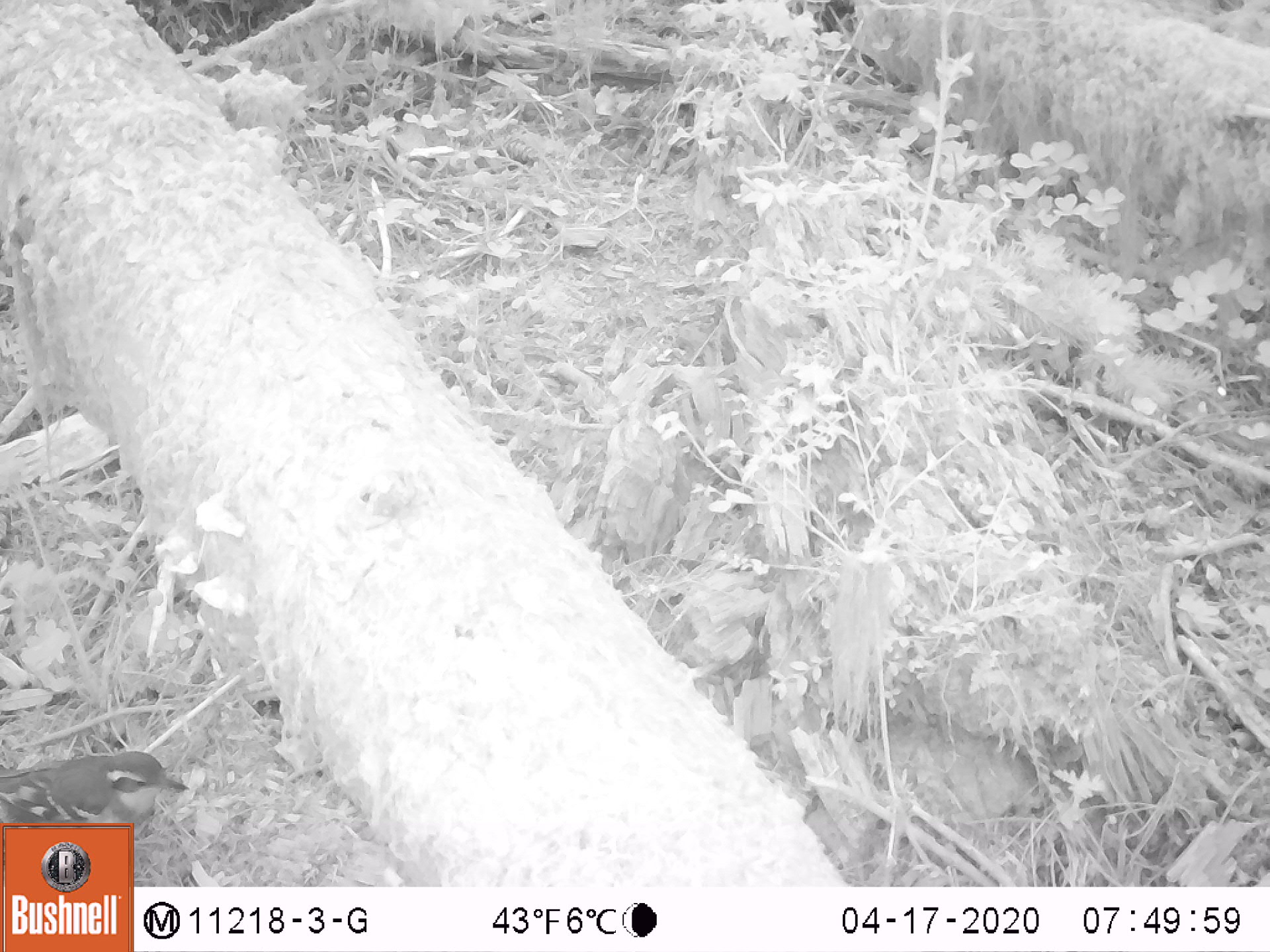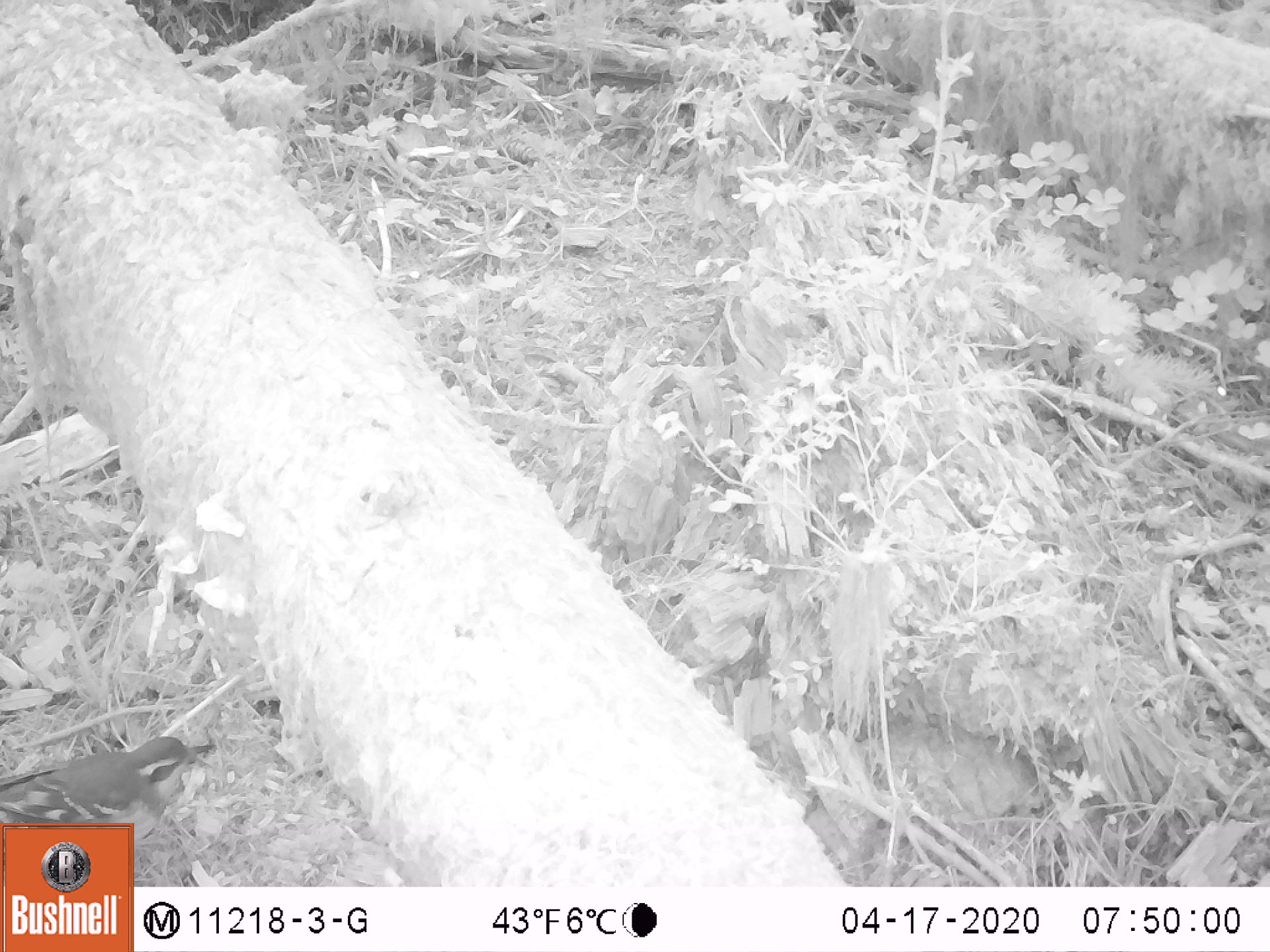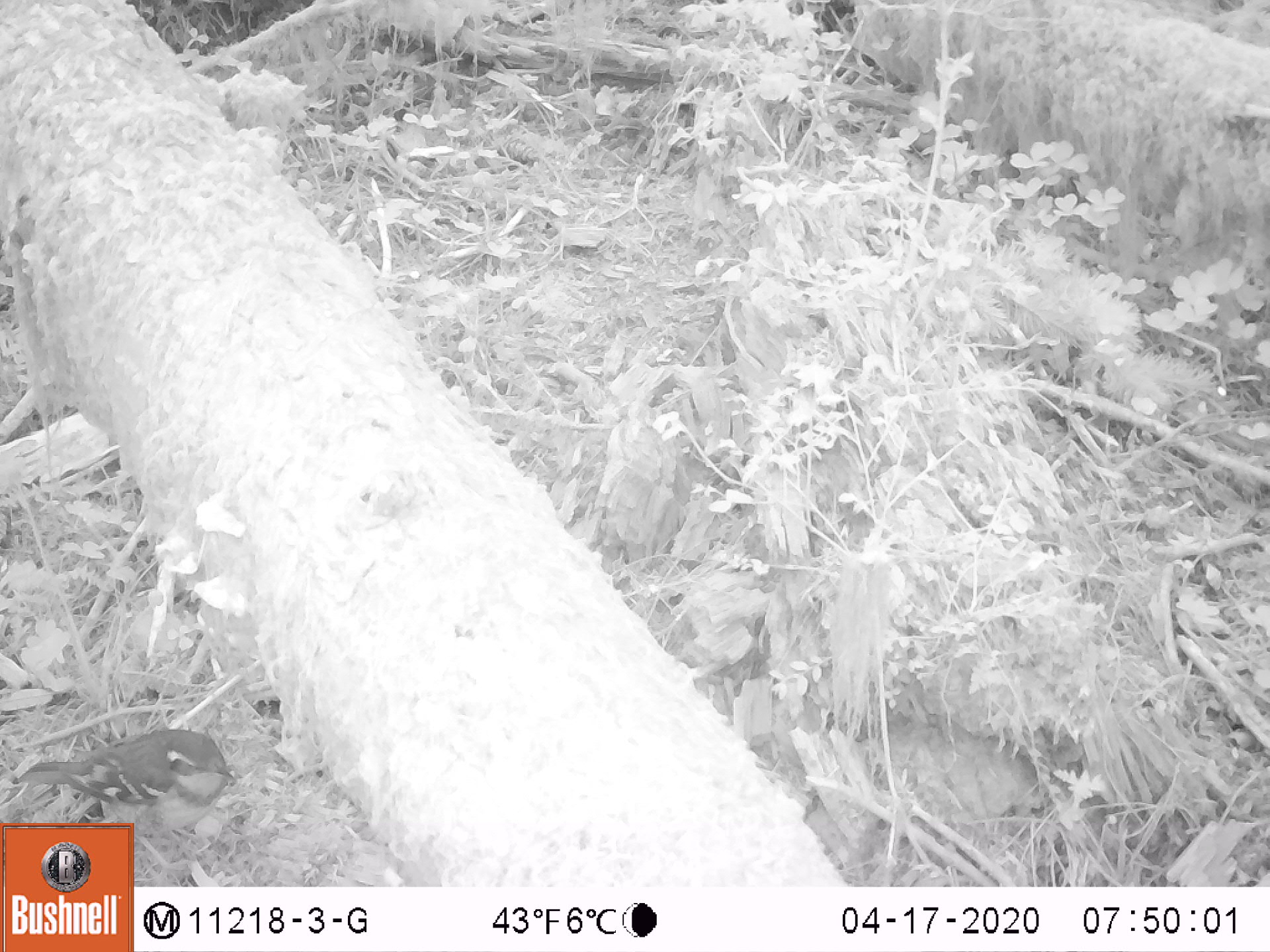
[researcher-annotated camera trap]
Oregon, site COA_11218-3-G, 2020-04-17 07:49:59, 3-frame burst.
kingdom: Animalia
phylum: Chordata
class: Aves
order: Passeriformes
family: Turdidae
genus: Ixoreus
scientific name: Ixoreus naevius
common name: varied thrush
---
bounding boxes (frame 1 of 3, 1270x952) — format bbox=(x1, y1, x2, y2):
varied thrush: bbox=(0, 747, 193, 815)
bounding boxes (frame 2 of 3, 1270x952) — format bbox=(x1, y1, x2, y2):
varied thrush: bbox=(0, 729, 225, 811)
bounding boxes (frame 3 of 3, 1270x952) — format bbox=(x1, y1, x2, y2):
varied thrush: bbox=(16, 722, 238, 817)